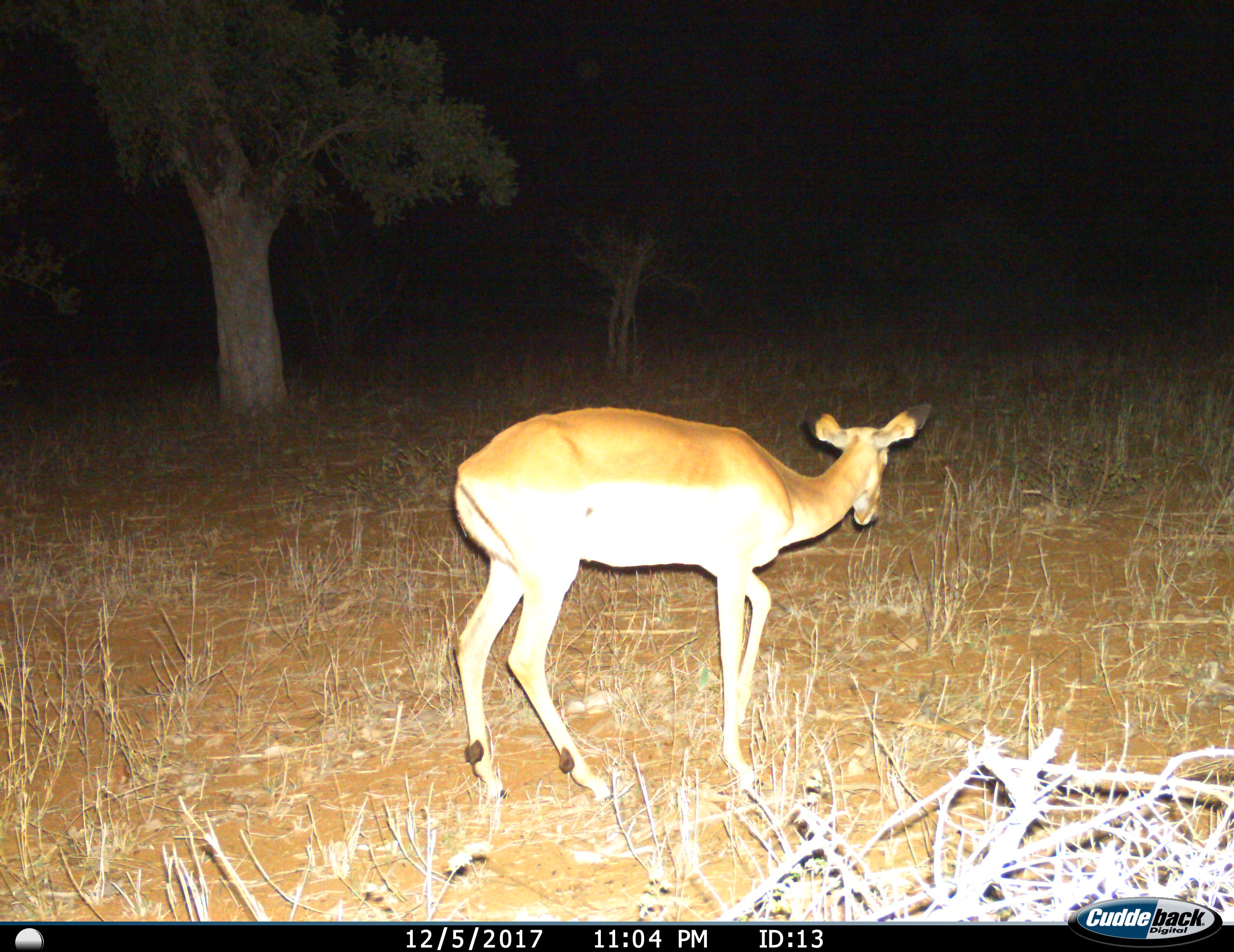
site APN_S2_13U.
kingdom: Animalia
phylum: Chordata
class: Mammalia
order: Artiodactyla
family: Bovidae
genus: Aepyceros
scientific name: Aepyceros melampus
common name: impala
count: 1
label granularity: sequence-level